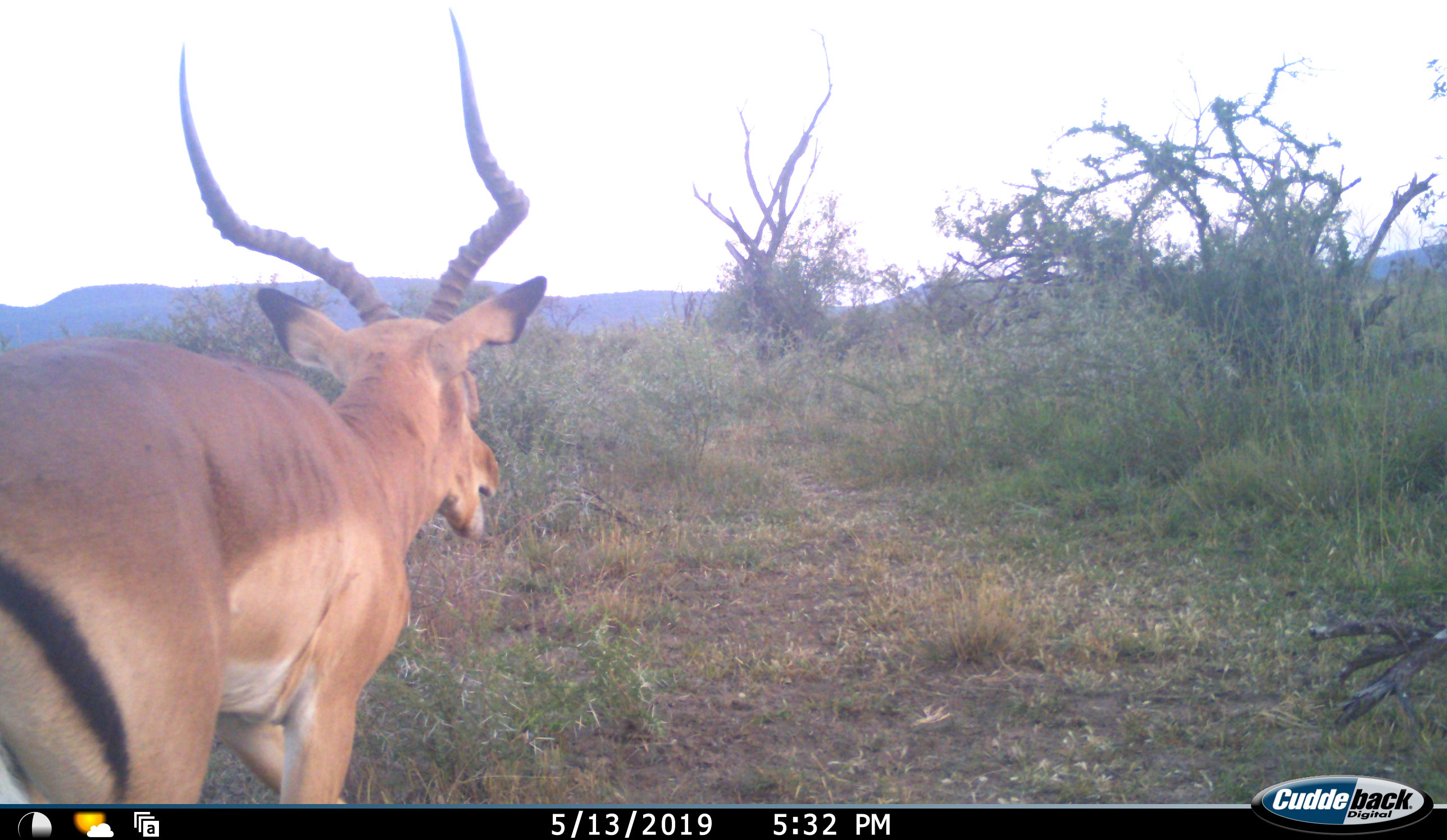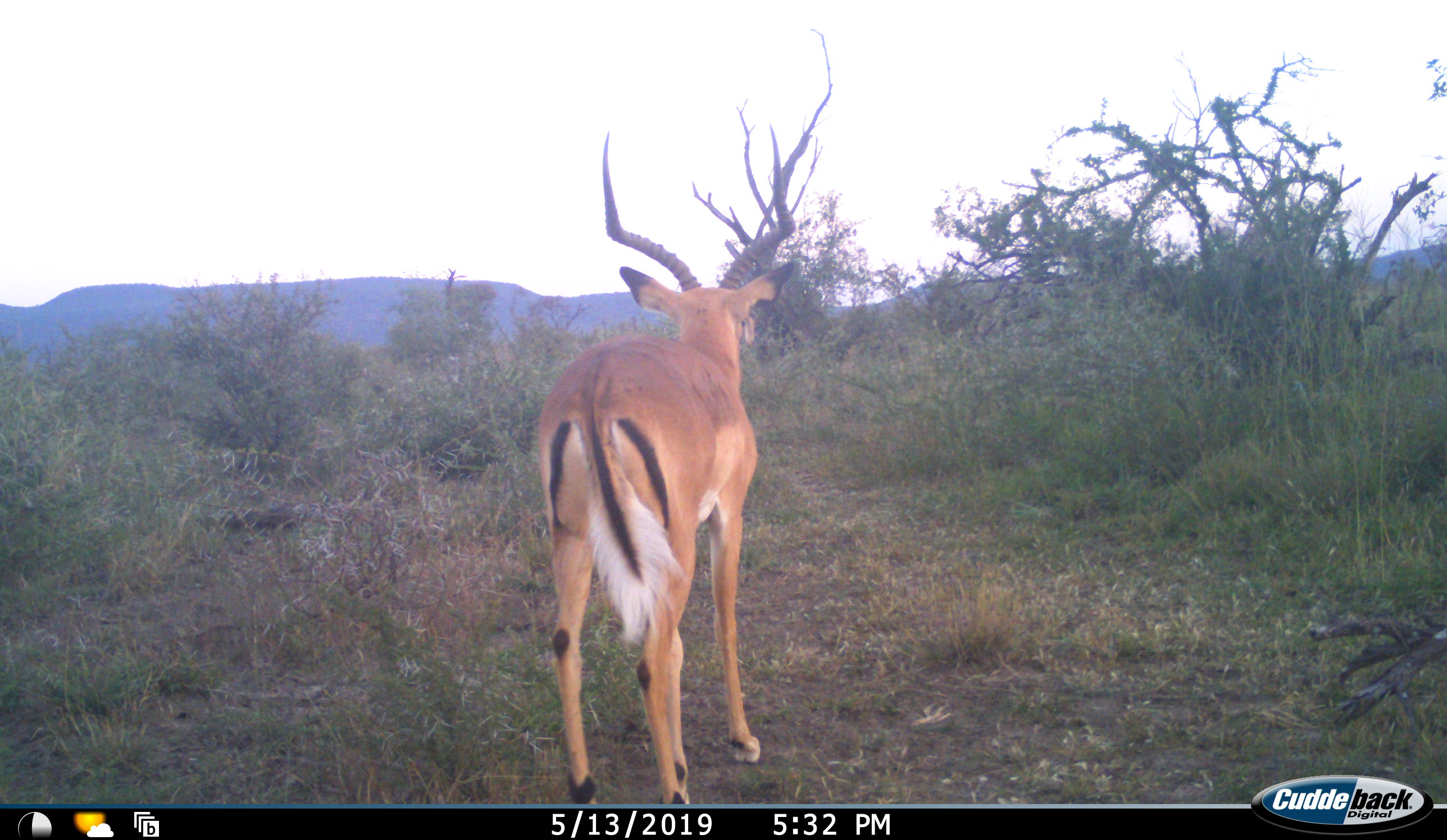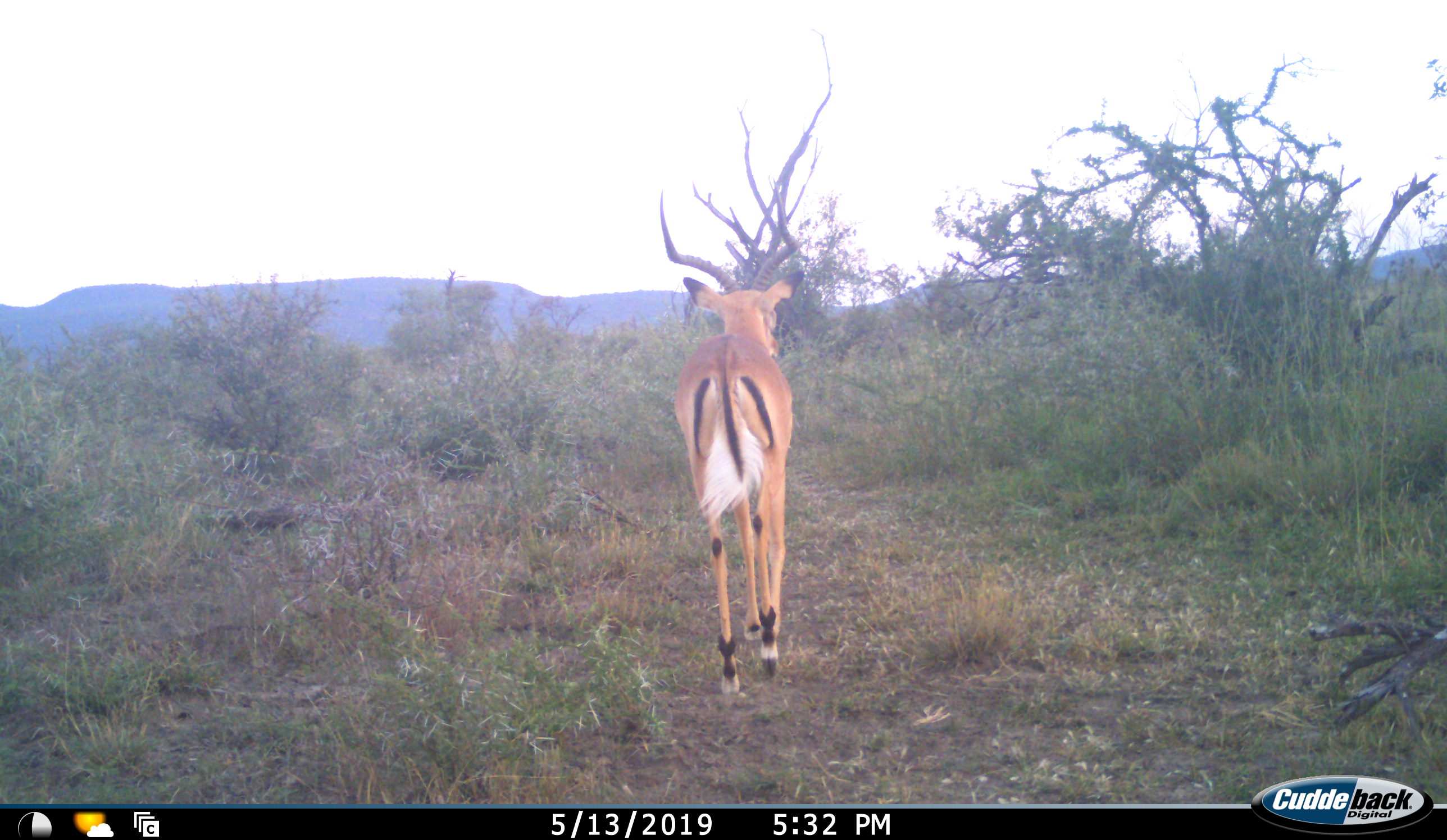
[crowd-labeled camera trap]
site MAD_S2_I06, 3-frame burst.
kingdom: Animalia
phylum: Chordata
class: Mammalia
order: Artiodactyla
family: Bovidae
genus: Aepyceros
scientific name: Aepyceros melampus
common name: impala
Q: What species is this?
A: Impala (Aepyceros melampus).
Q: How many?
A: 1.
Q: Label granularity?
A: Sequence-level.